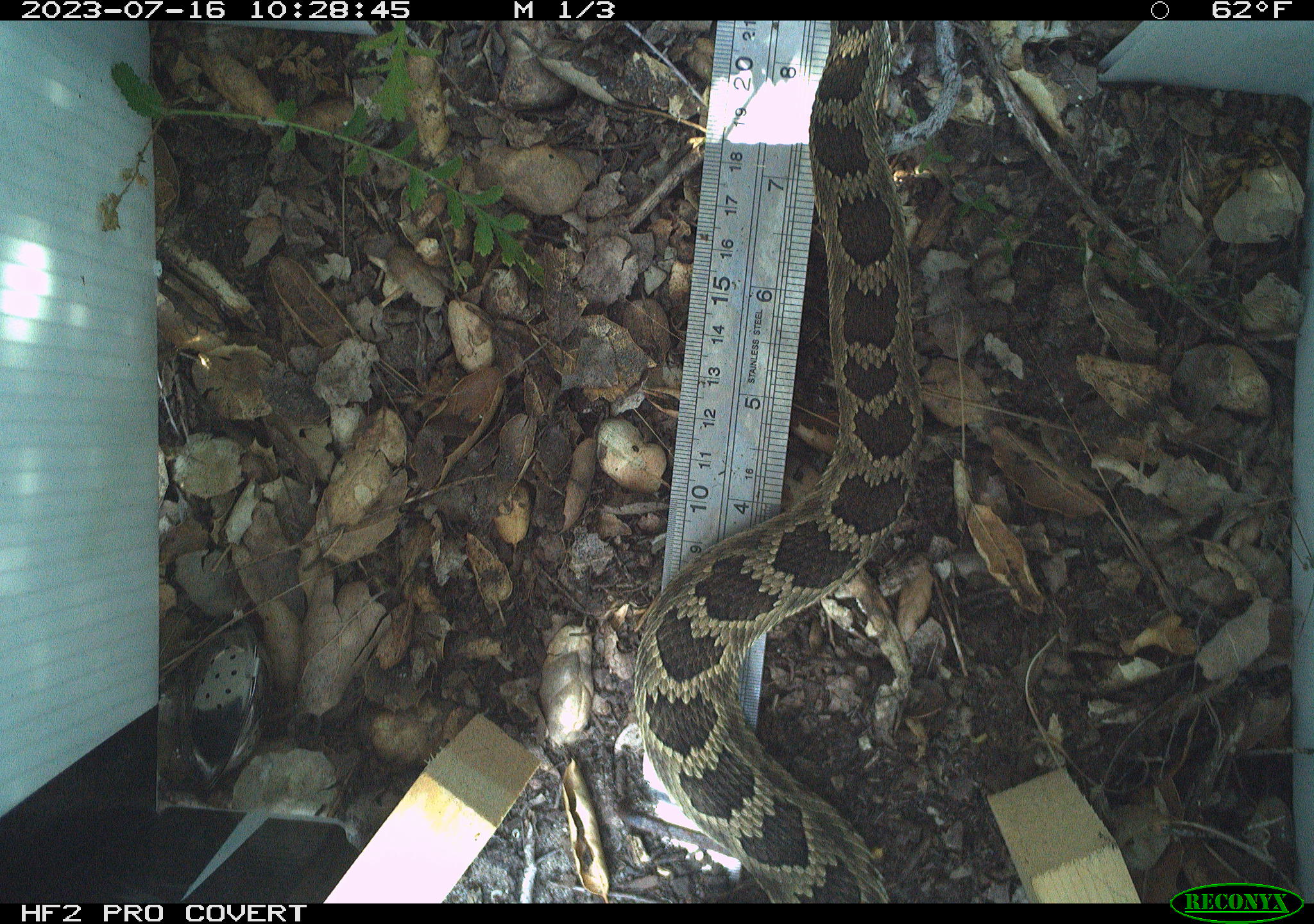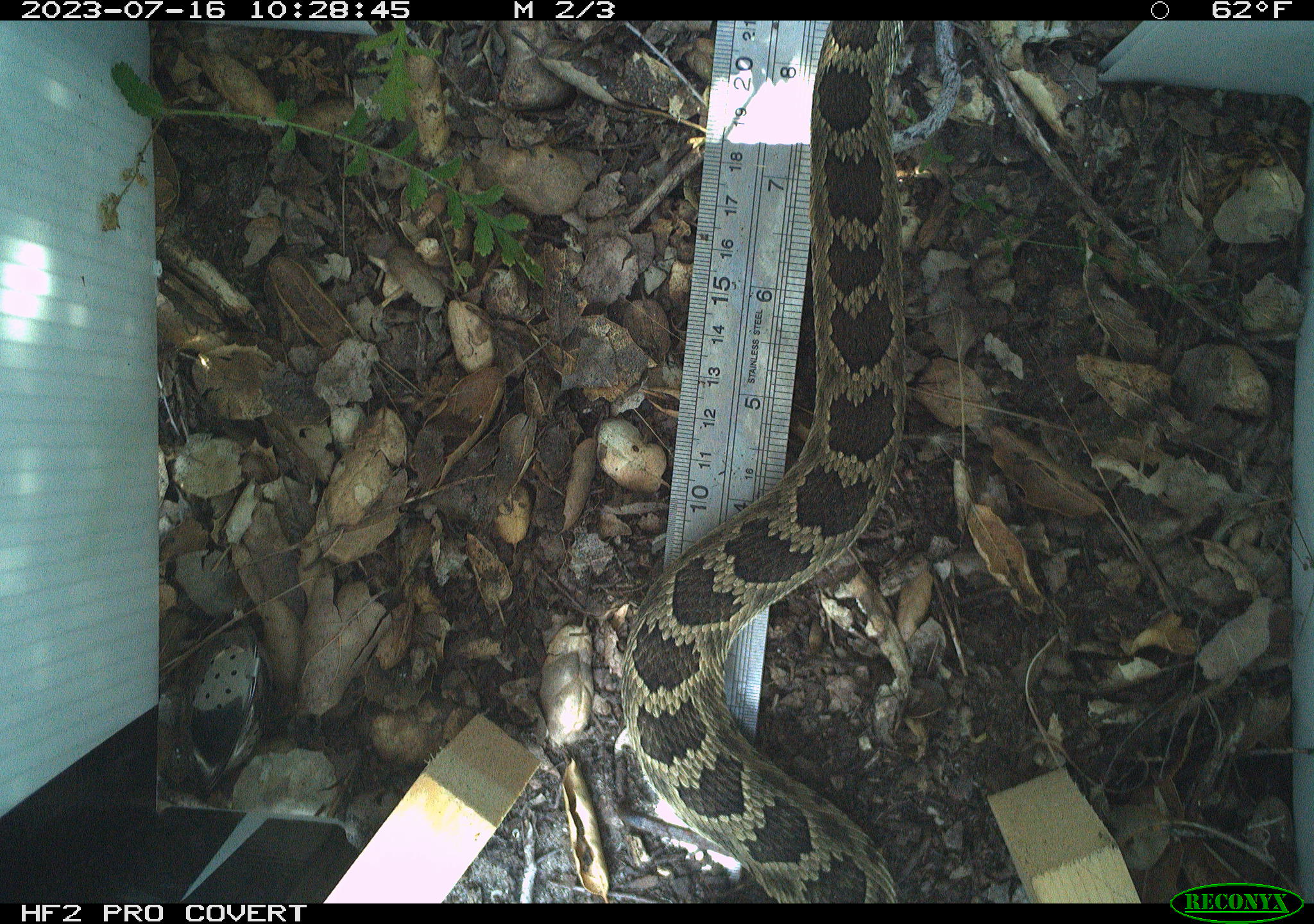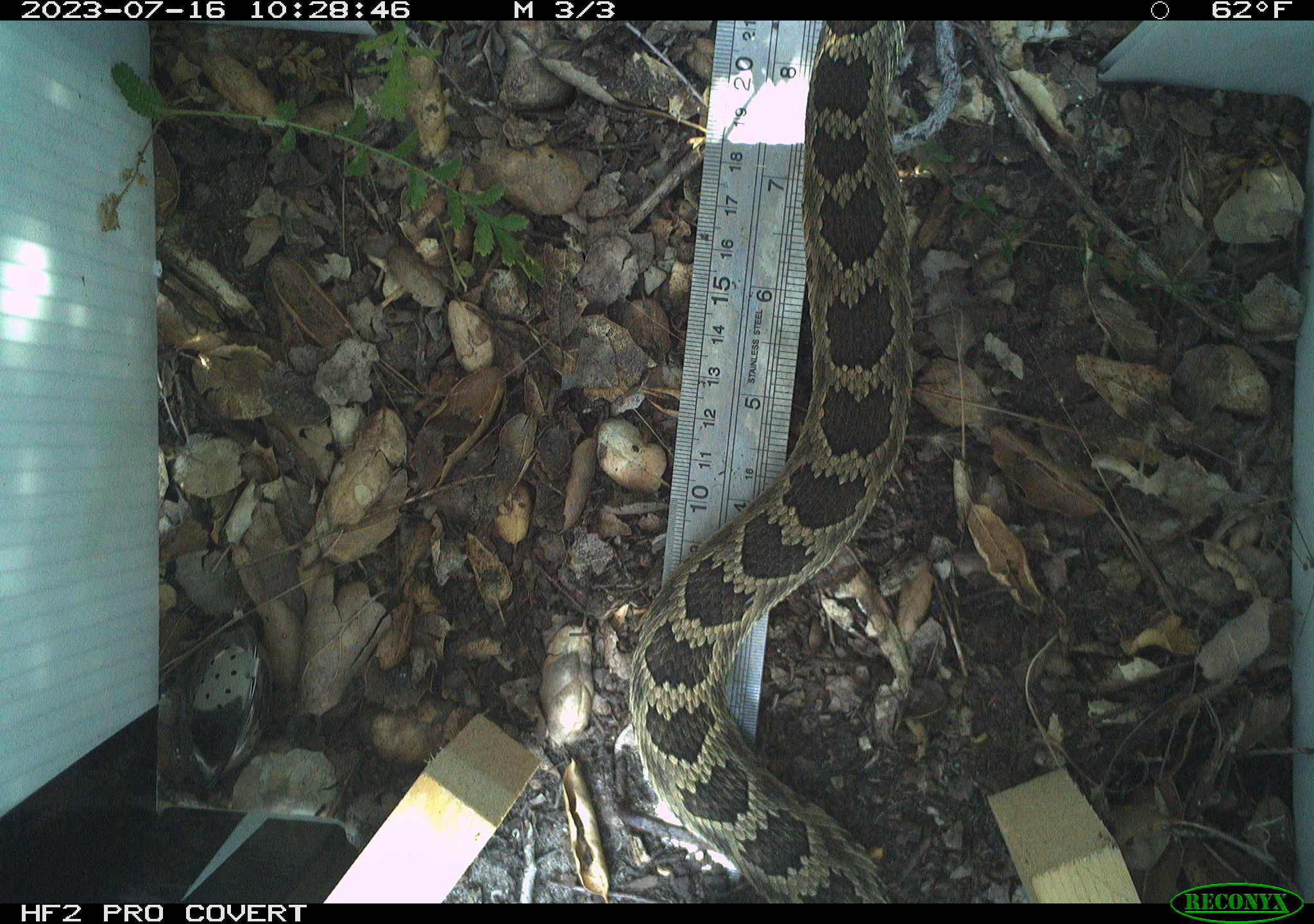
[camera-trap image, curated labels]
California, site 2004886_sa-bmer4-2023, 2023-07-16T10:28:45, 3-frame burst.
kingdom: Animalia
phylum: Chordata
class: Reptilia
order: Squamata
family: Viperidae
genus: Crotalus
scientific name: Crotalus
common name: rattlers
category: crotalus species